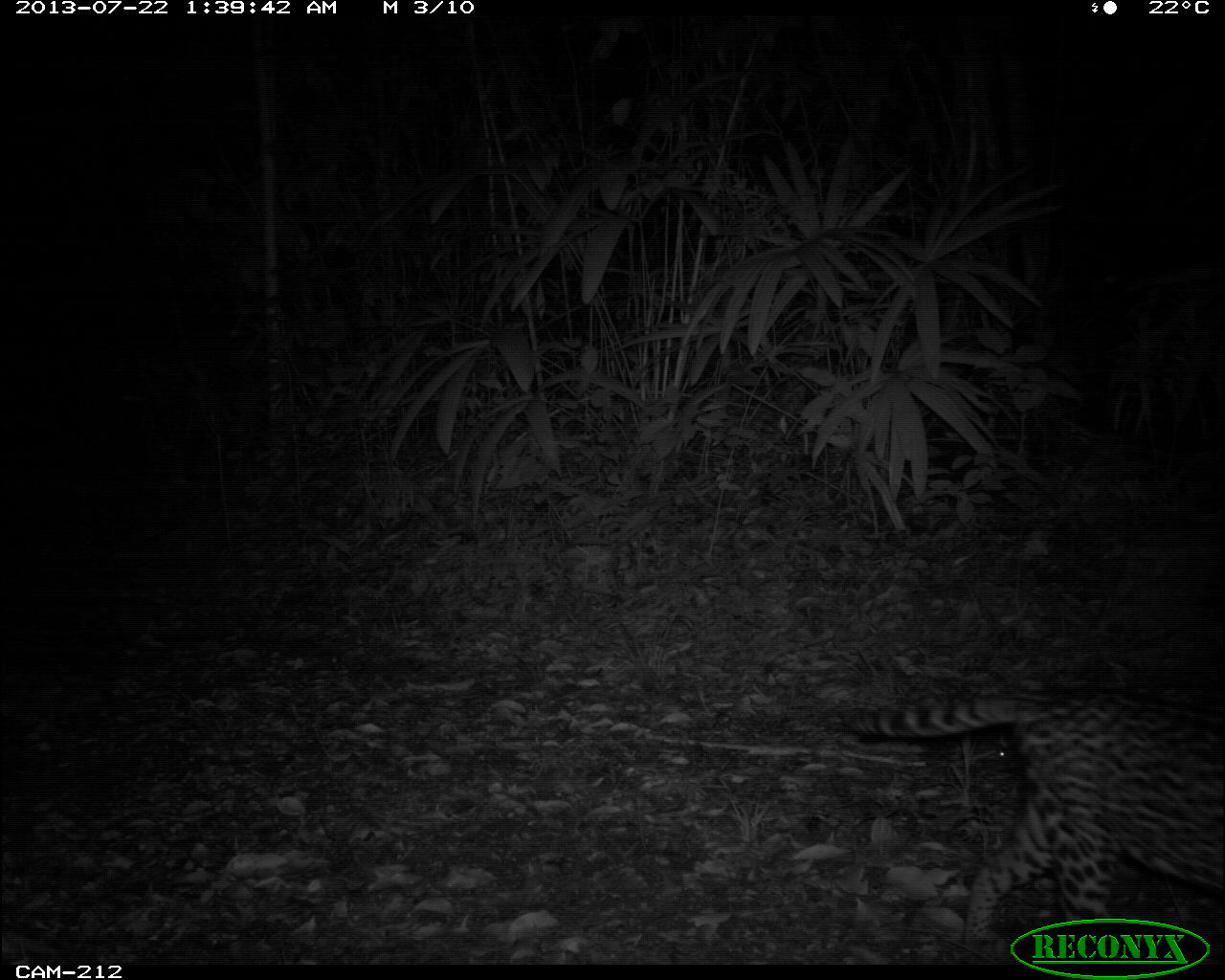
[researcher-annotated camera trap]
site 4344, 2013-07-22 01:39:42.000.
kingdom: Animalia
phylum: Chordata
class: Mammalia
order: Carnivora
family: Felidae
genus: Leopardus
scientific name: Leopardus pardalis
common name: ocelot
Leopardus pardalis (ocelot), count 1, sex female.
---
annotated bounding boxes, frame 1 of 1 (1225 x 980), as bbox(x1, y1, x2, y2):
leopardus pardalis: bbox(838, 684, 1223, 952)